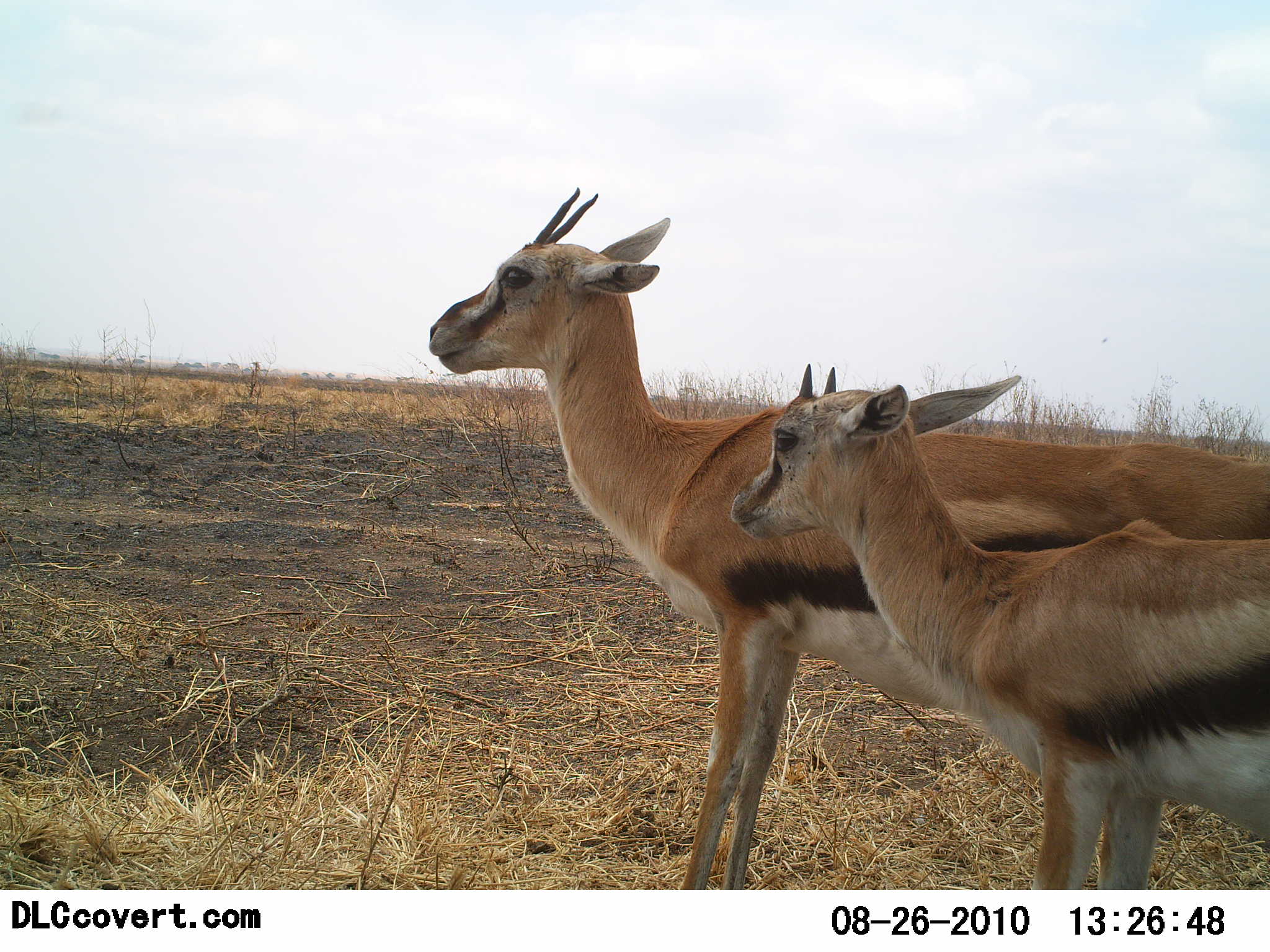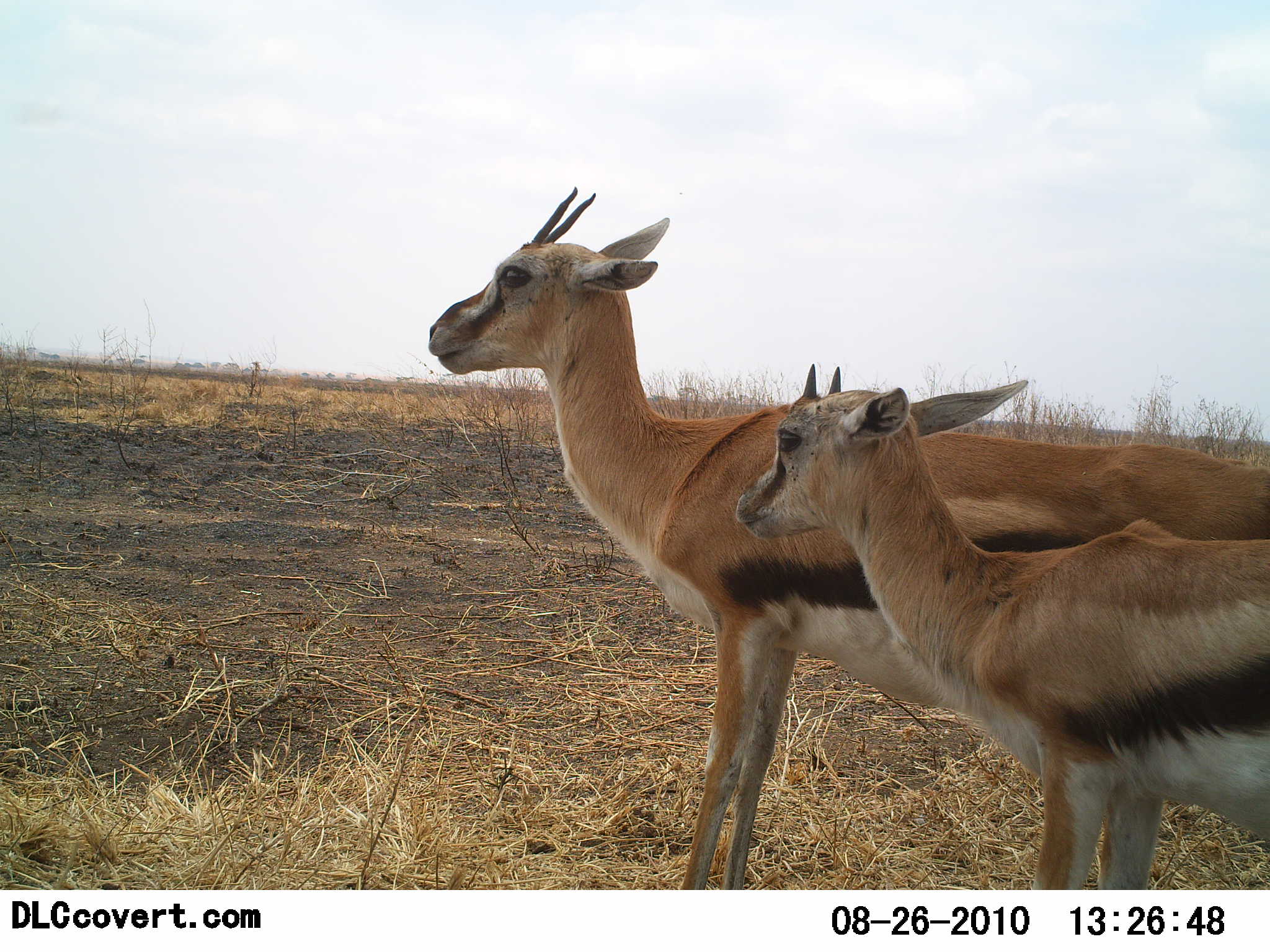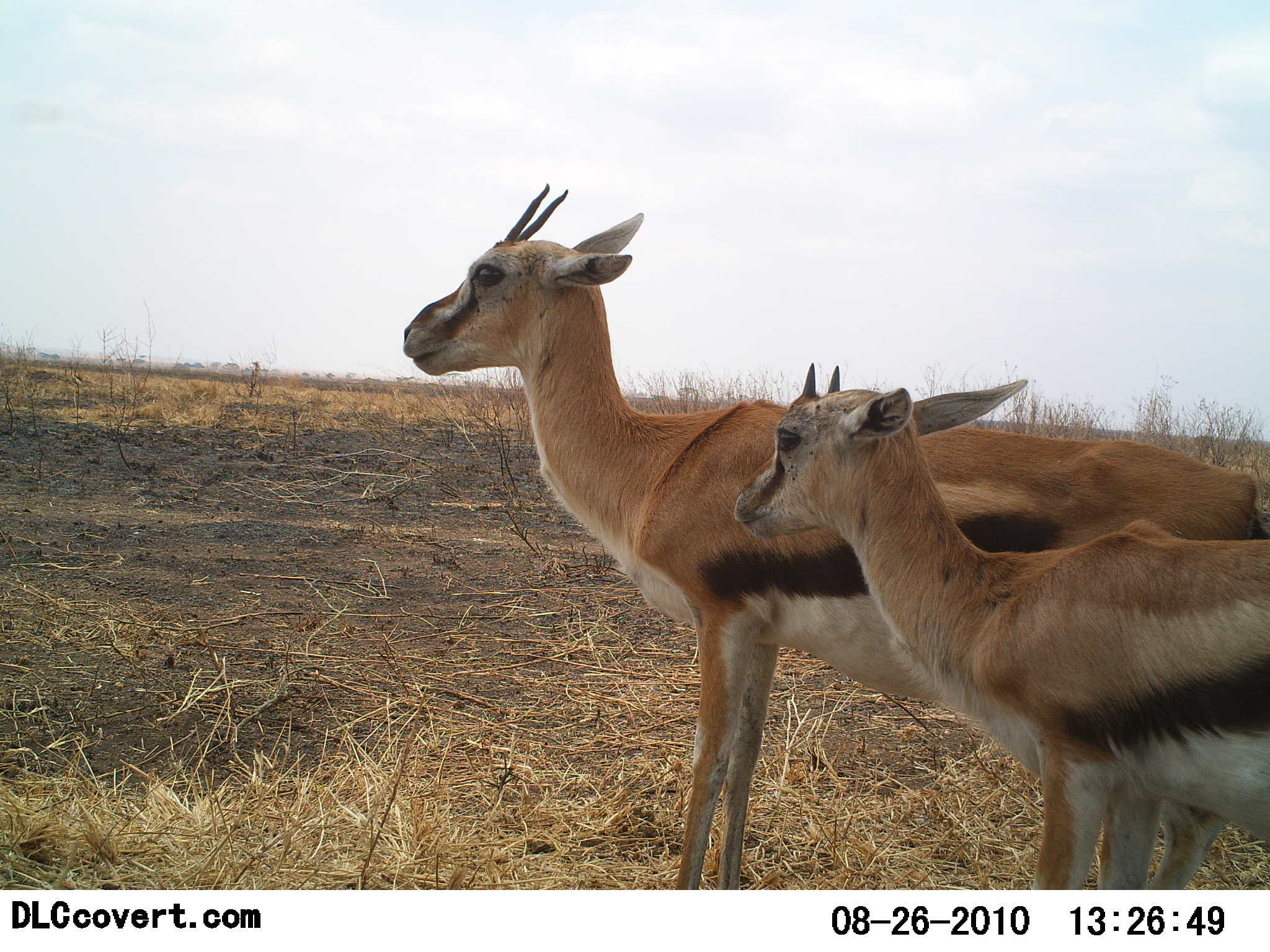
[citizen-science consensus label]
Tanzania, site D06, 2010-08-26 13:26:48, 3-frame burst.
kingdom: Animalia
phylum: Chordata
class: Mammalia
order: Artiodactyla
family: Bovidae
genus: Eudorcas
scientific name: Eudorcas thomsonii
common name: thomson's gazelle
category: gazellethomsons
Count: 2.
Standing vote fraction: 100%.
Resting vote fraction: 0%.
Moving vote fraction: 0%.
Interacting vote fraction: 0%.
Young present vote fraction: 87%.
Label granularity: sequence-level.